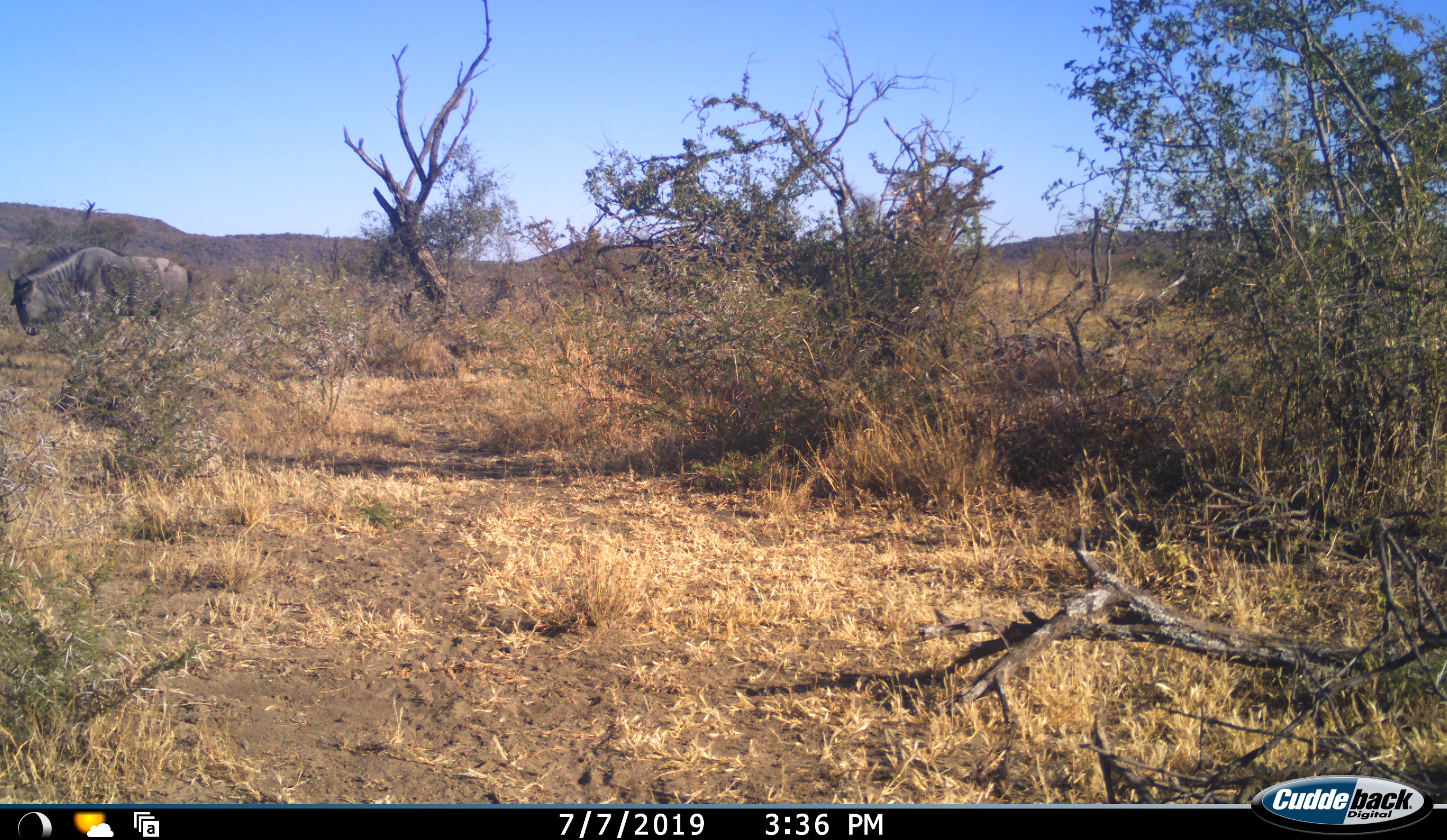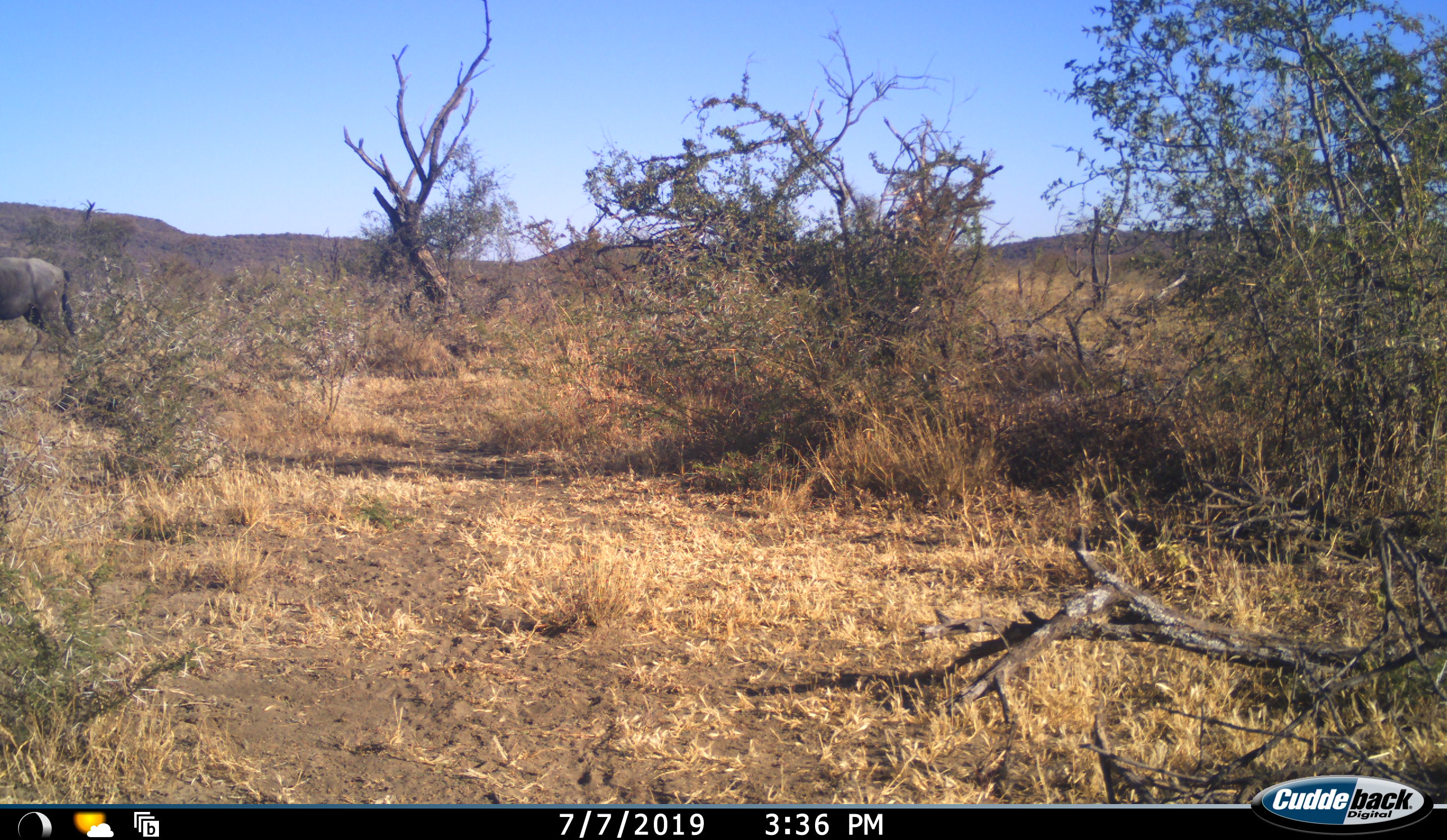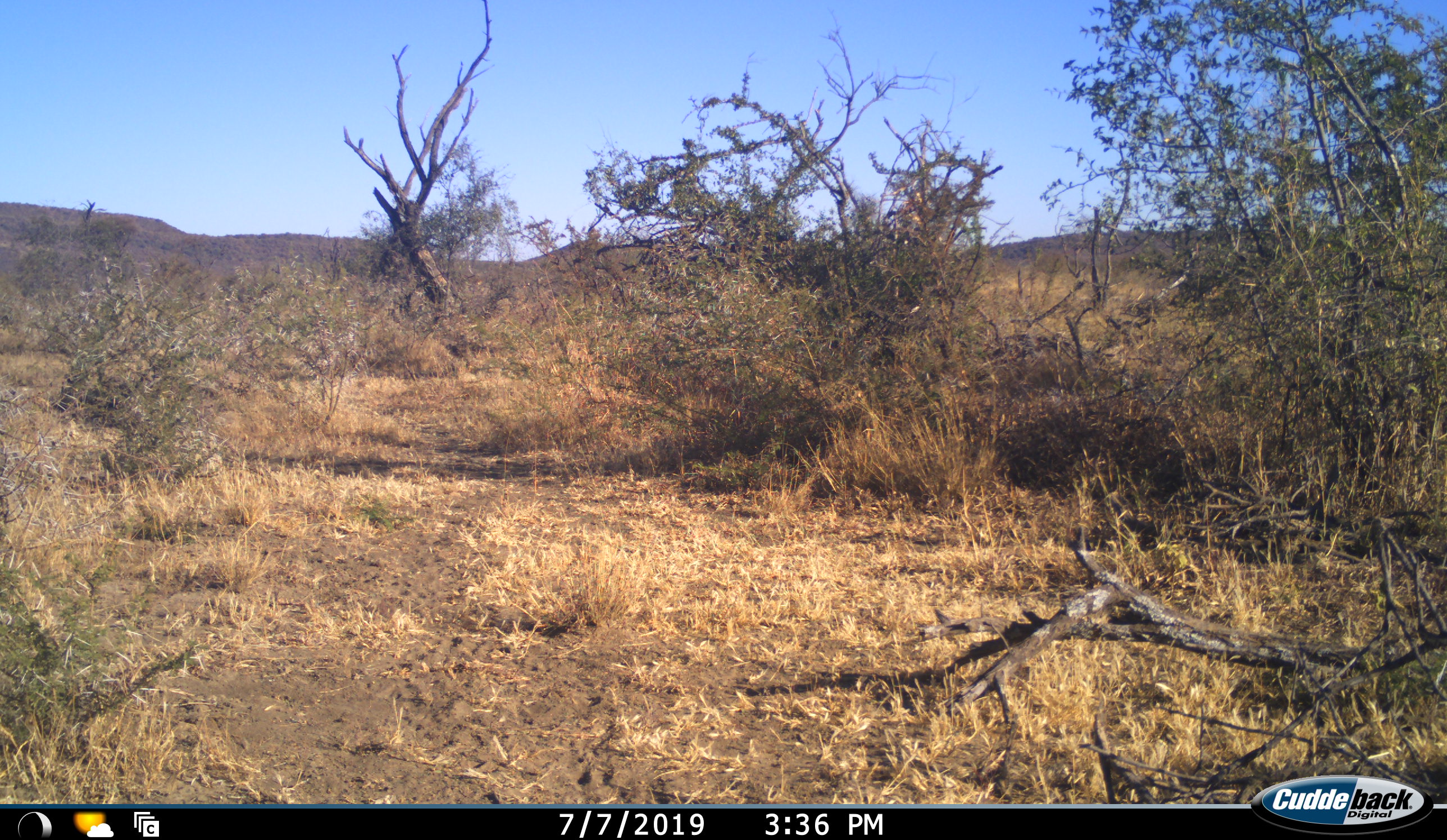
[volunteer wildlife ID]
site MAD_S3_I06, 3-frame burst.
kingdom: Animalia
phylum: Chordata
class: Mammalia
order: Artiodactyla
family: Bovidae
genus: Connochaetes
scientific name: Connochaetes taurinus taurinus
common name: blue wildebeest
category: wildebeestblue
Wildebeestblue (blue wildebeest) (Connochaetes taurinus taurinus), count 1. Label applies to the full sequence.